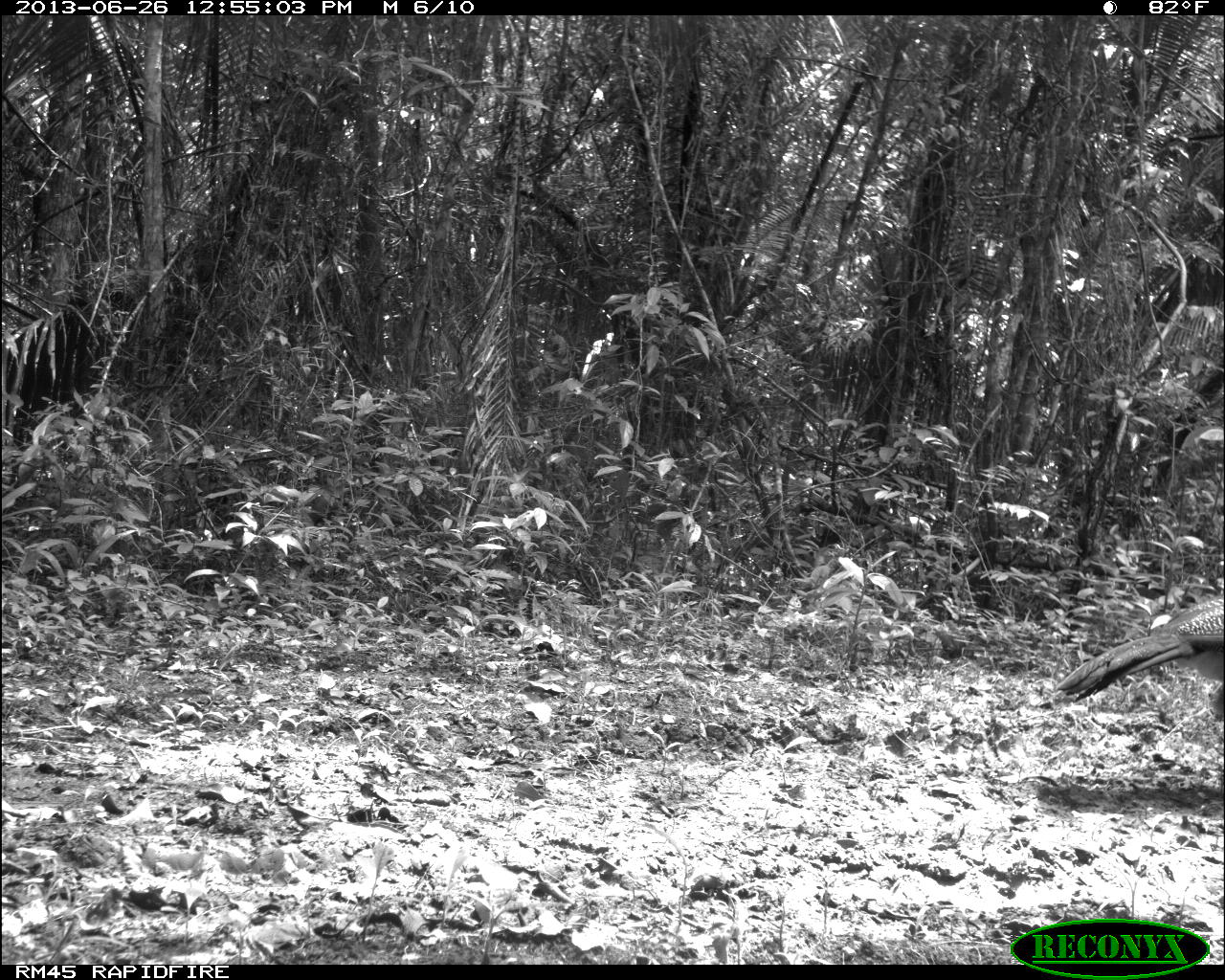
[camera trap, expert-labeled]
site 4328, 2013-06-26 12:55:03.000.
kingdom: Animalia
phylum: Chordata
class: Aves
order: Galliformes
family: Cracidae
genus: Crax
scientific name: Crax rubra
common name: great curassow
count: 1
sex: female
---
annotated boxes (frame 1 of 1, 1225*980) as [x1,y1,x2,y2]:
crax rubra: [1054,588,1225,718]